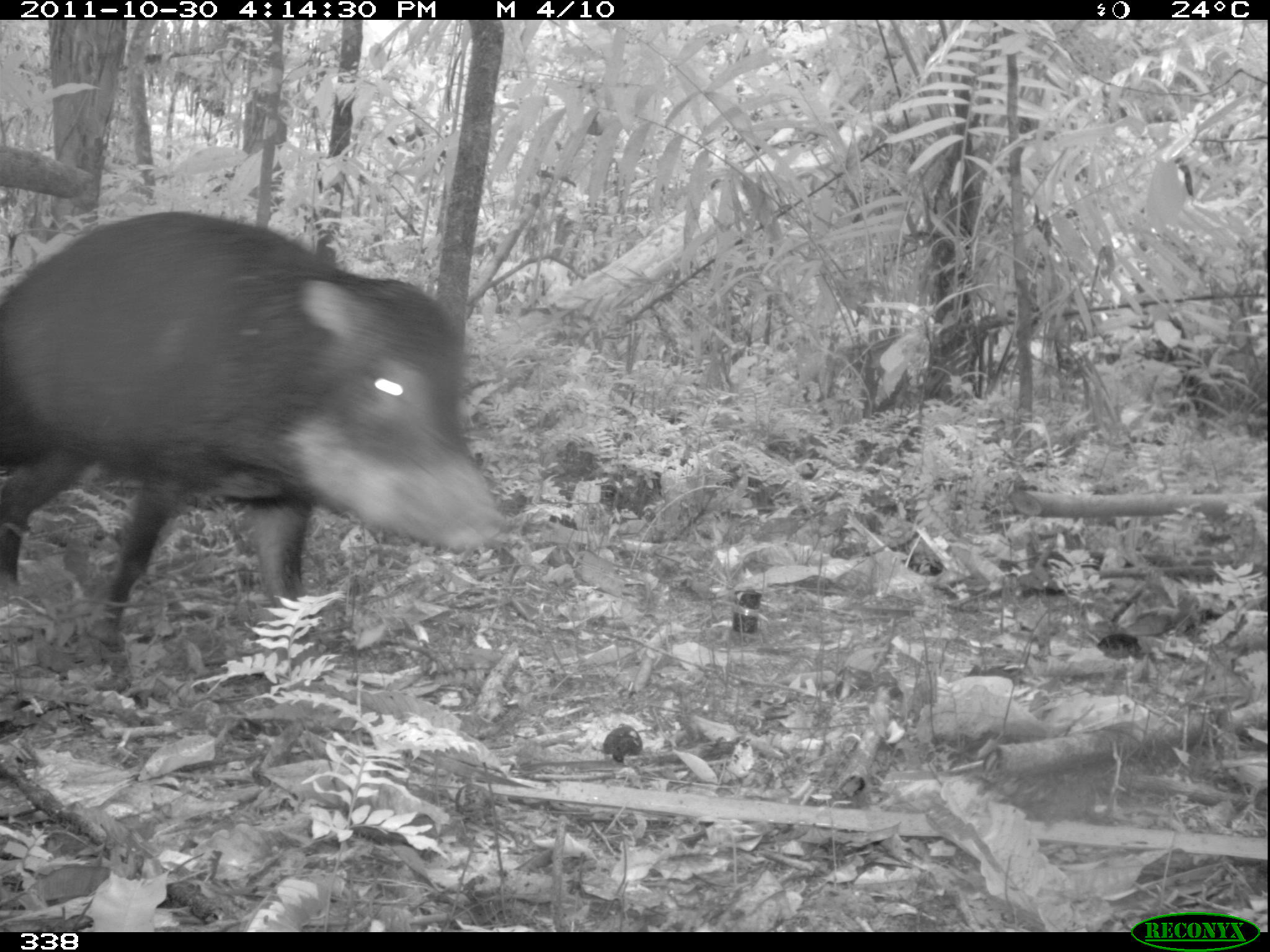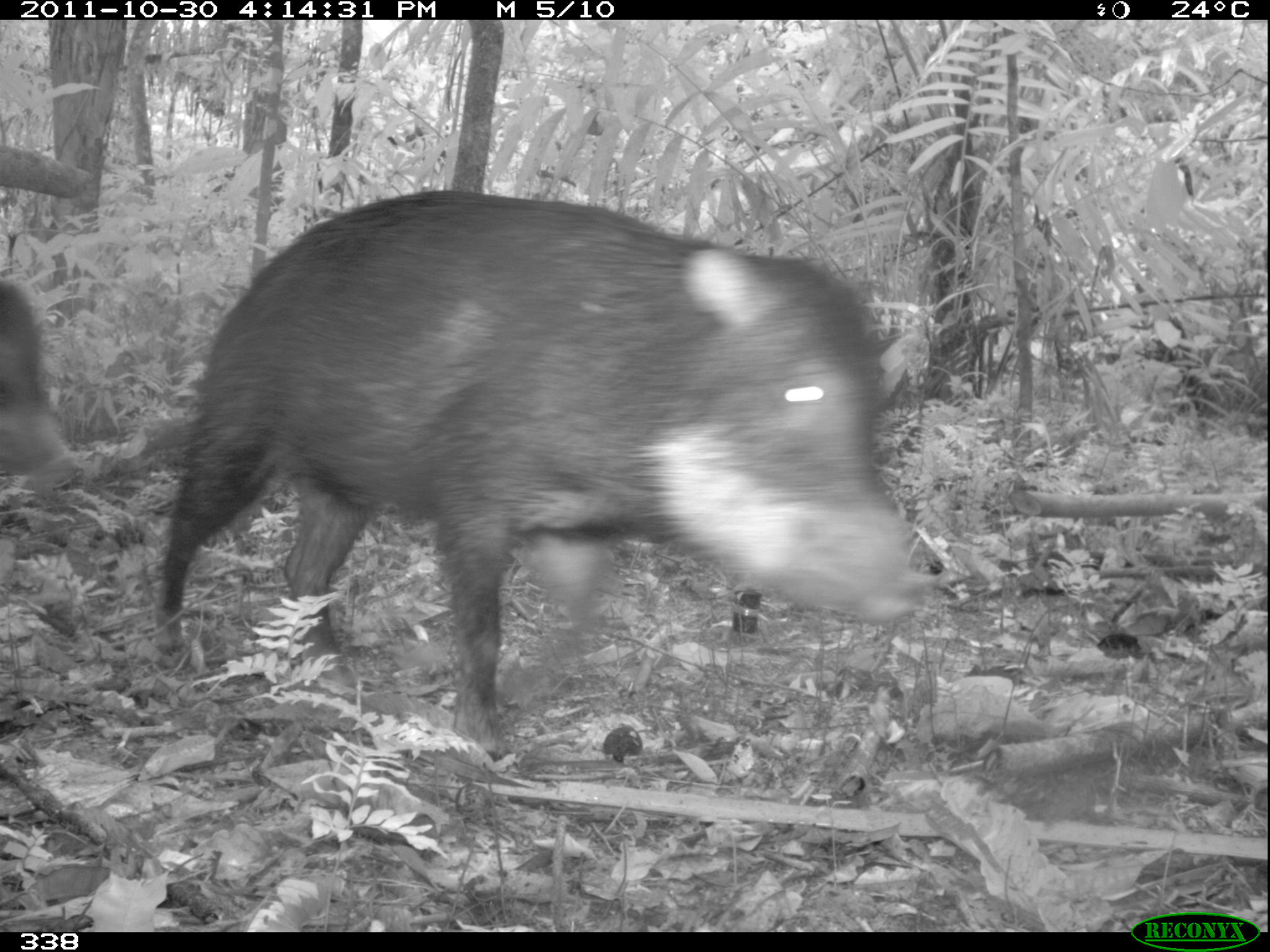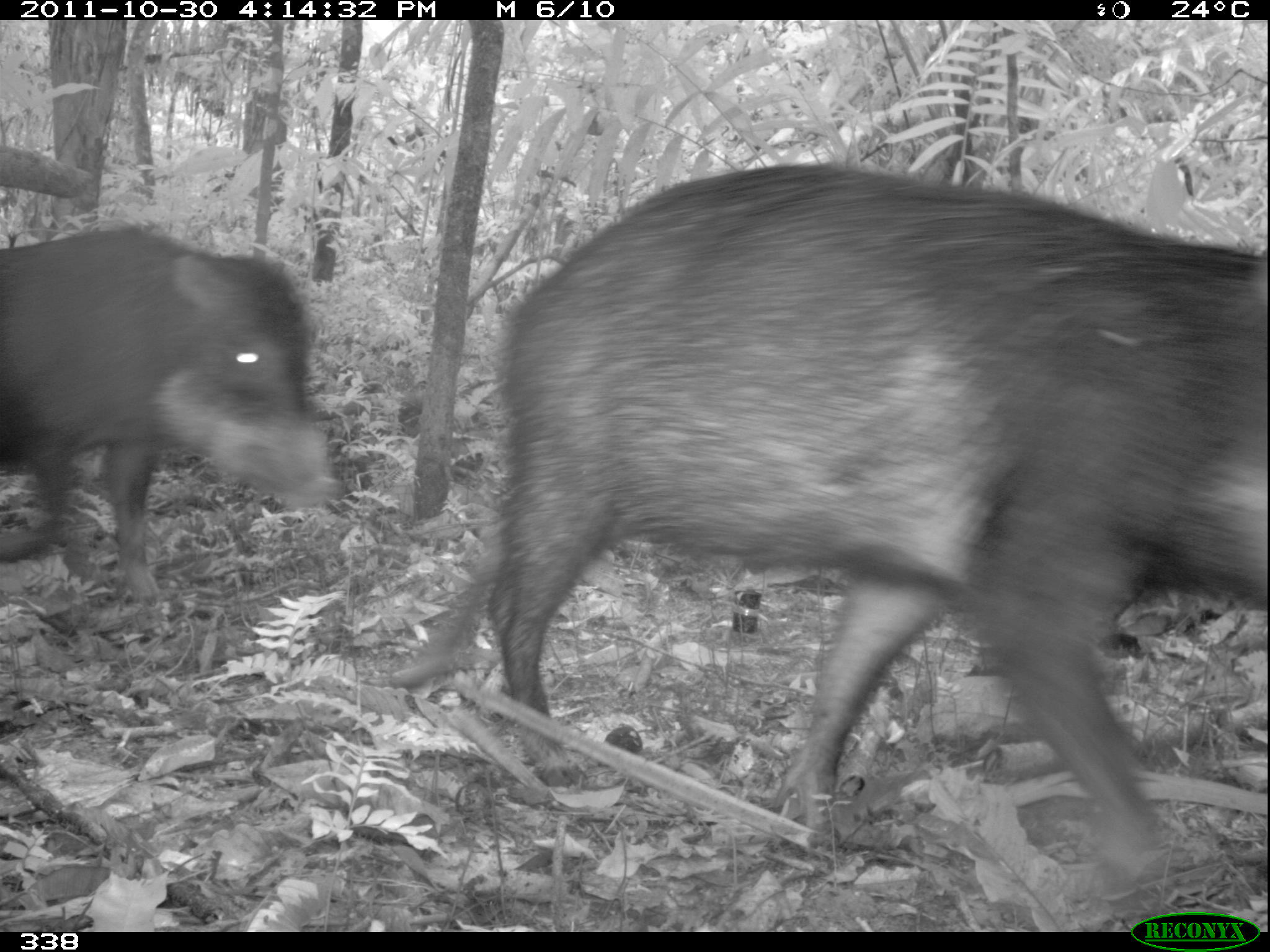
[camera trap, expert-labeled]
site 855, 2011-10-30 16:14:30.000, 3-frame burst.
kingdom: Animalia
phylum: Chordata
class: Mammalia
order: Artiodactyla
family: Tayassuidae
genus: Tayassu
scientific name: Tayassu pecari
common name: white-lipped peccary